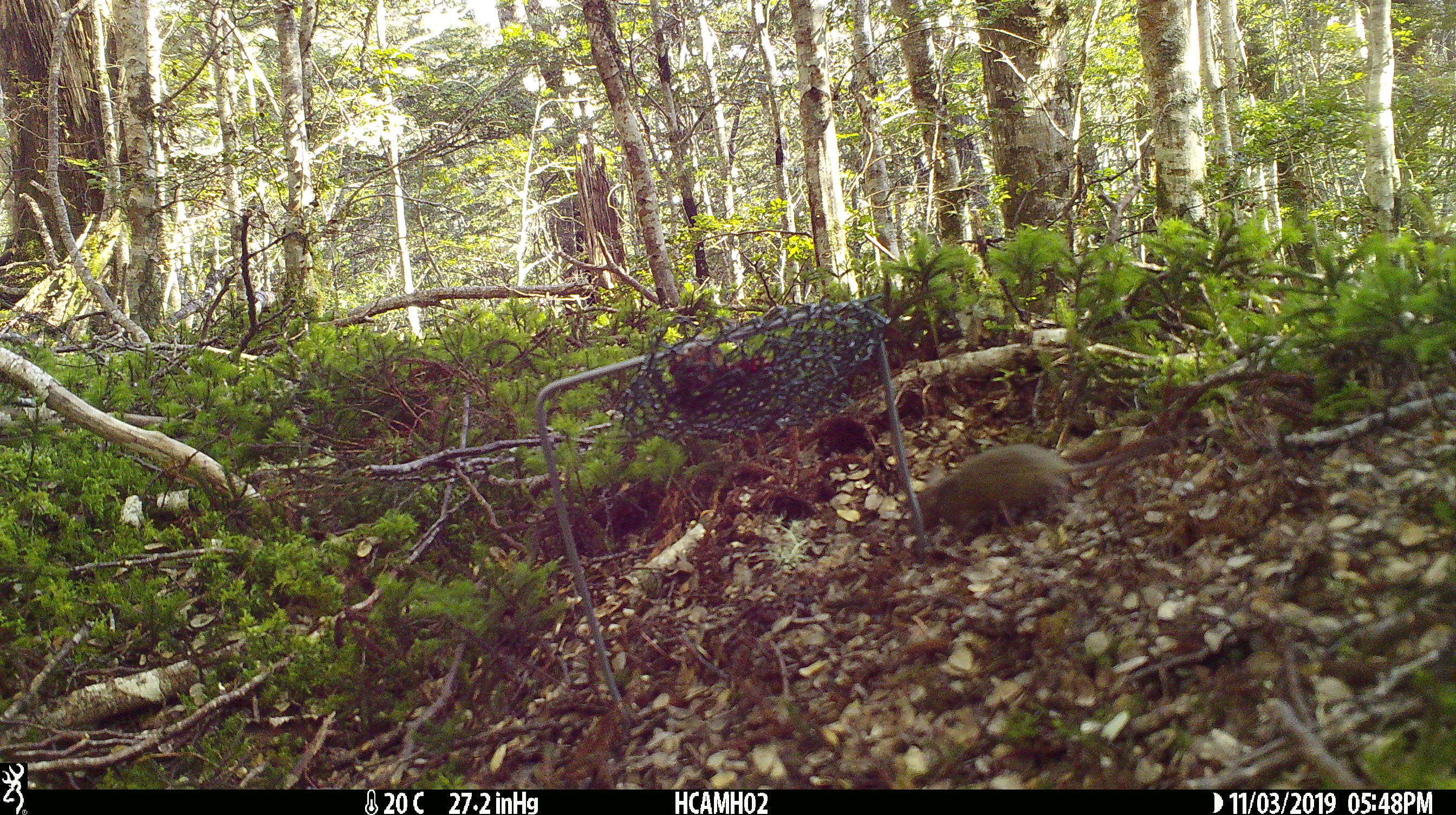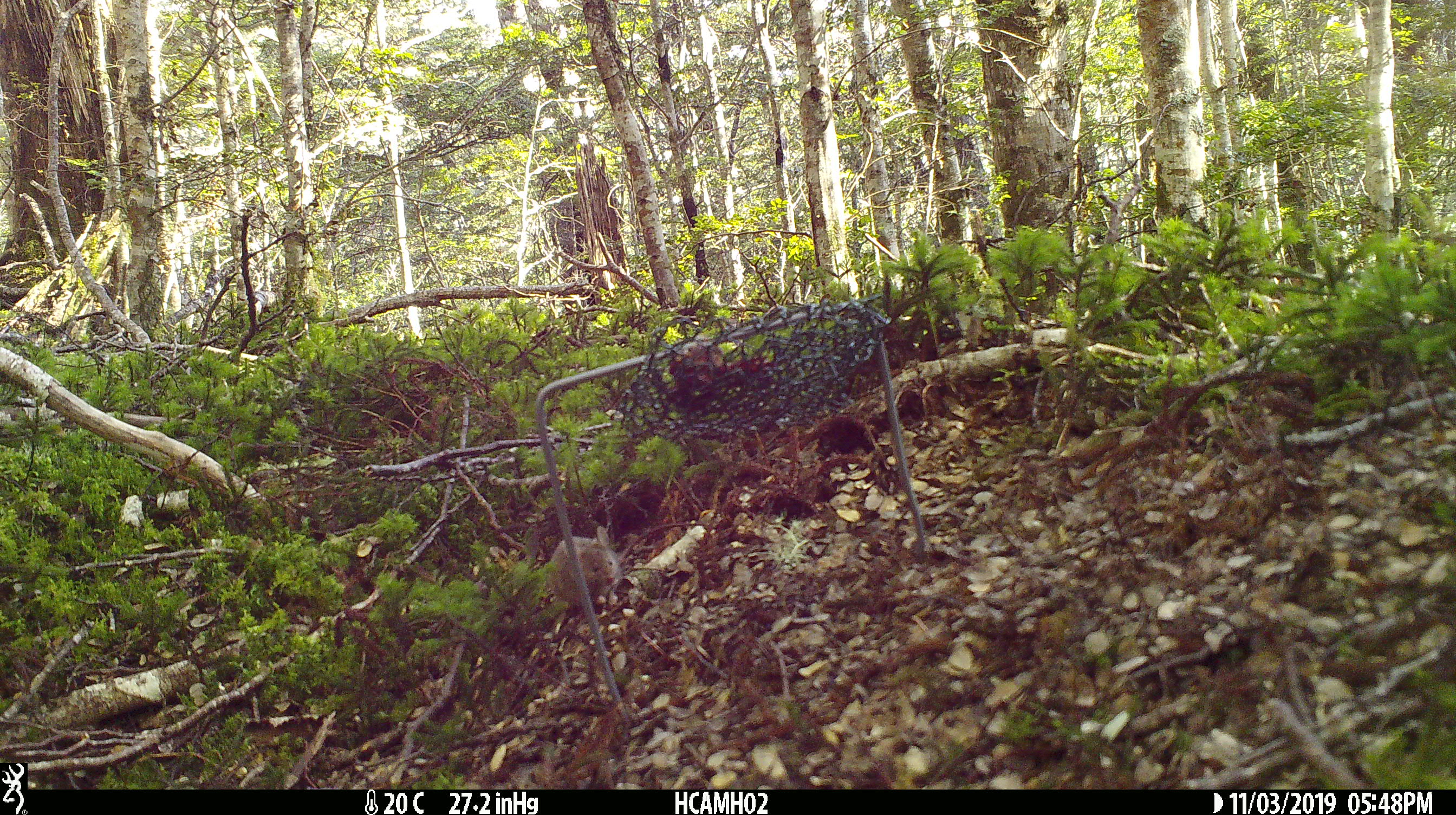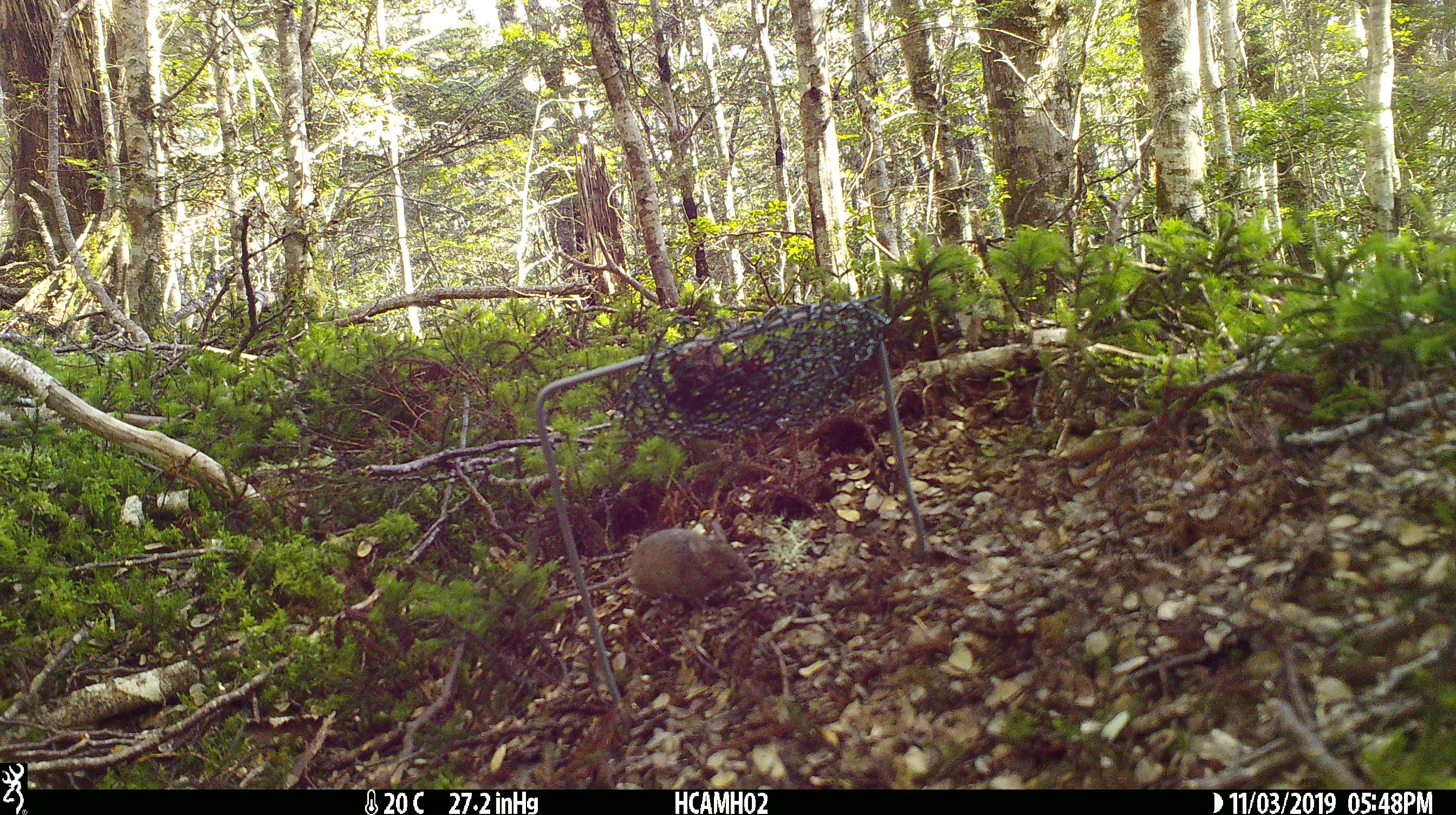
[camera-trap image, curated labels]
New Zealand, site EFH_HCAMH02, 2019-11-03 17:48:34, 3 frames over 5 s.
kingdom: Animalia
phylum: Chordata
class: Mammalia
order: Rodentia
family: Muridae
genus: Mus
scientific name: Mus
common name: mouse